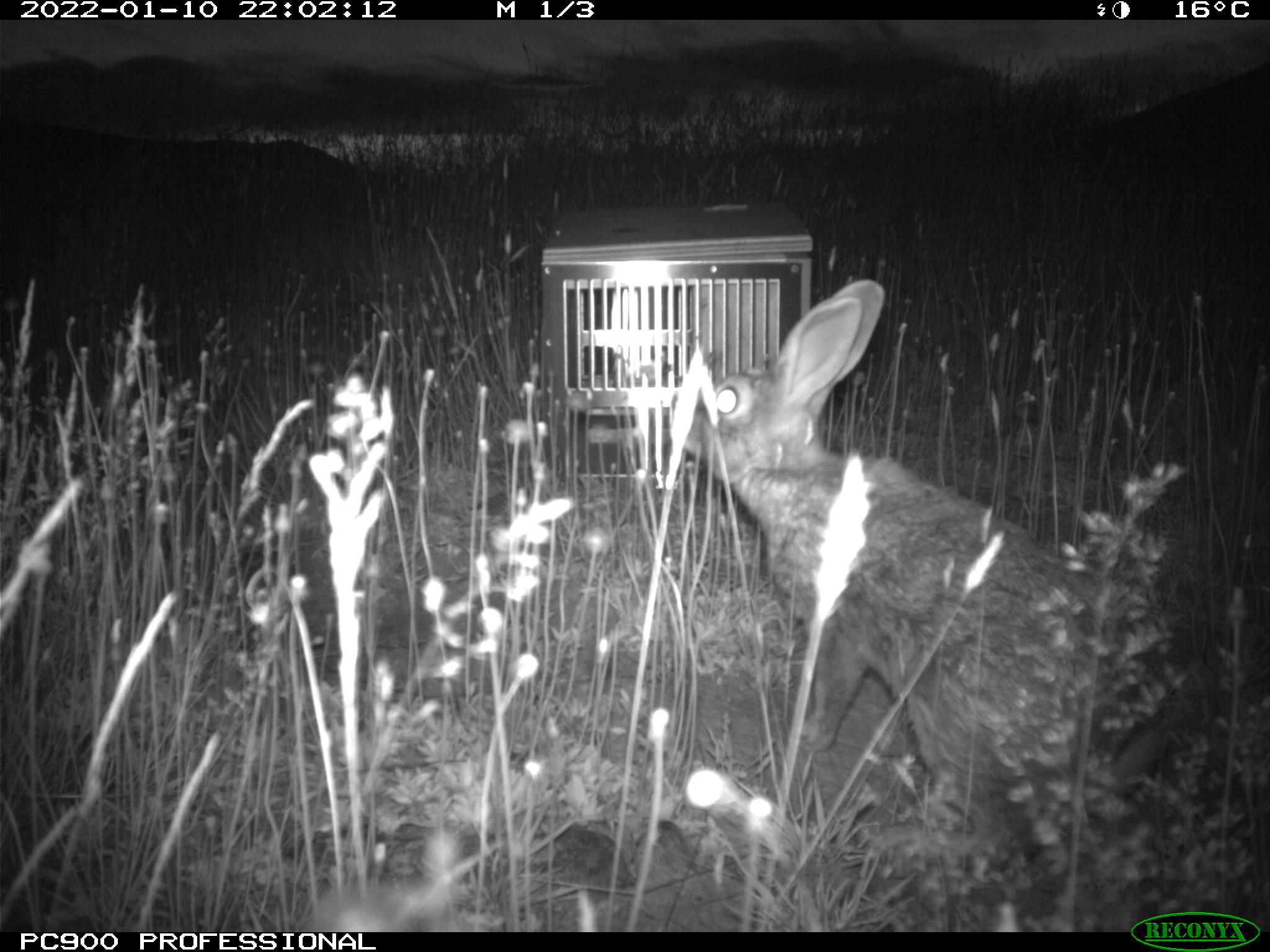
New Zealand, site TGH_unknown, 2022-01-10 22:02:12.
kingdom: Animalia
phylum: Chordata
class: Mammalia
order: Lagomorpha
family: Leporidae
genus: Oryctolagus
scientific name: Oryctolagus cuniculus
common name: european rabbit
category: rabbit